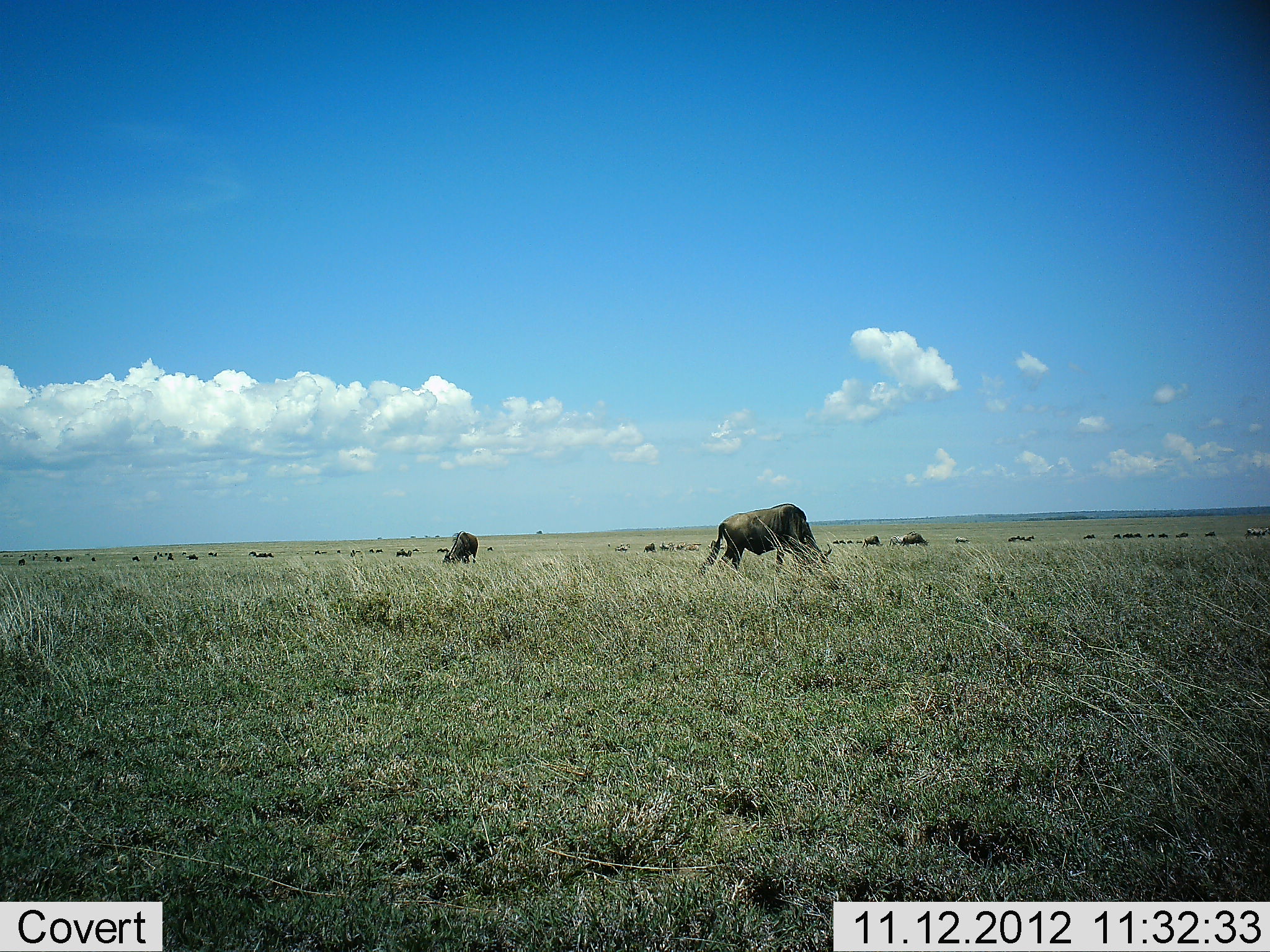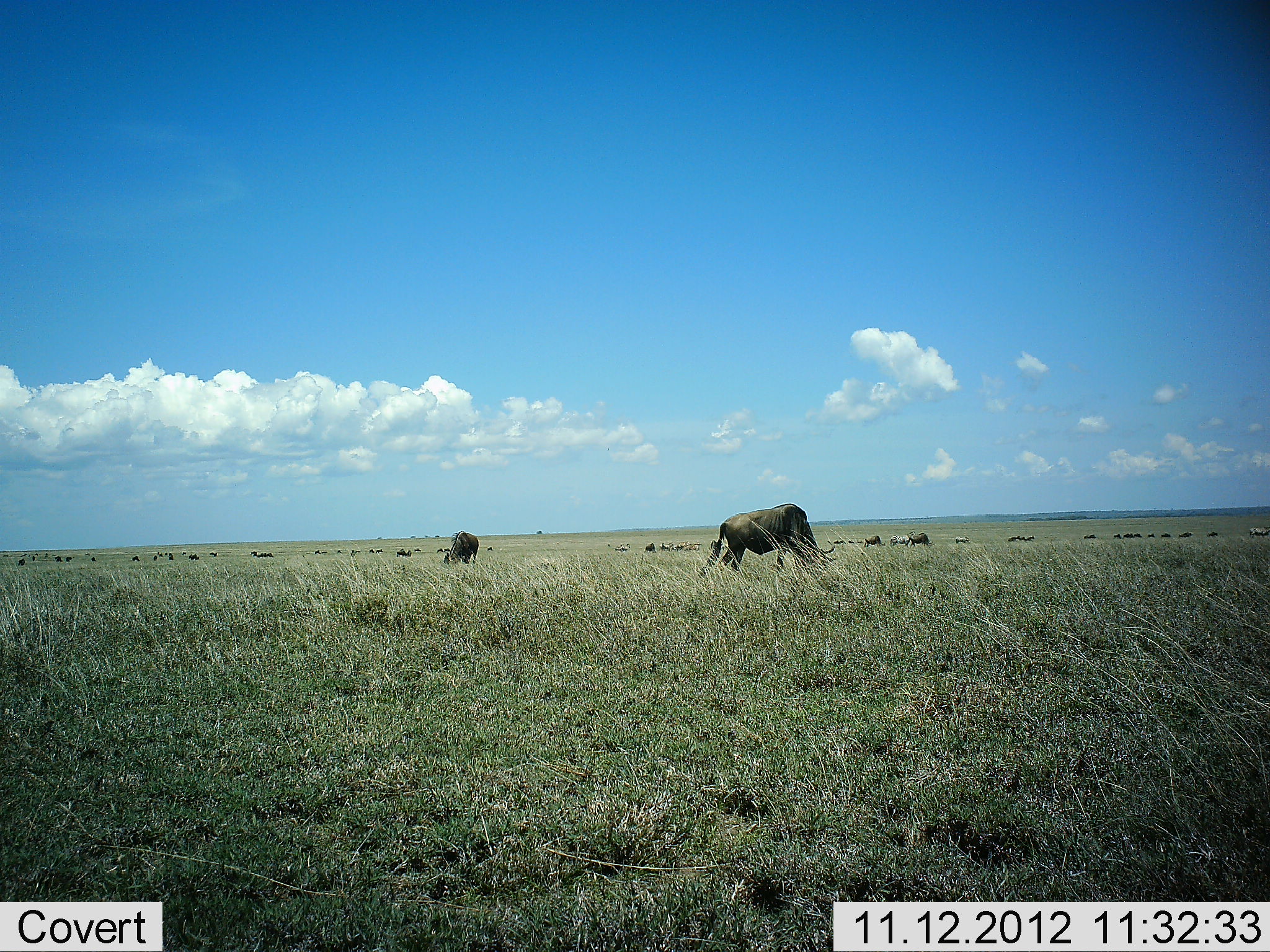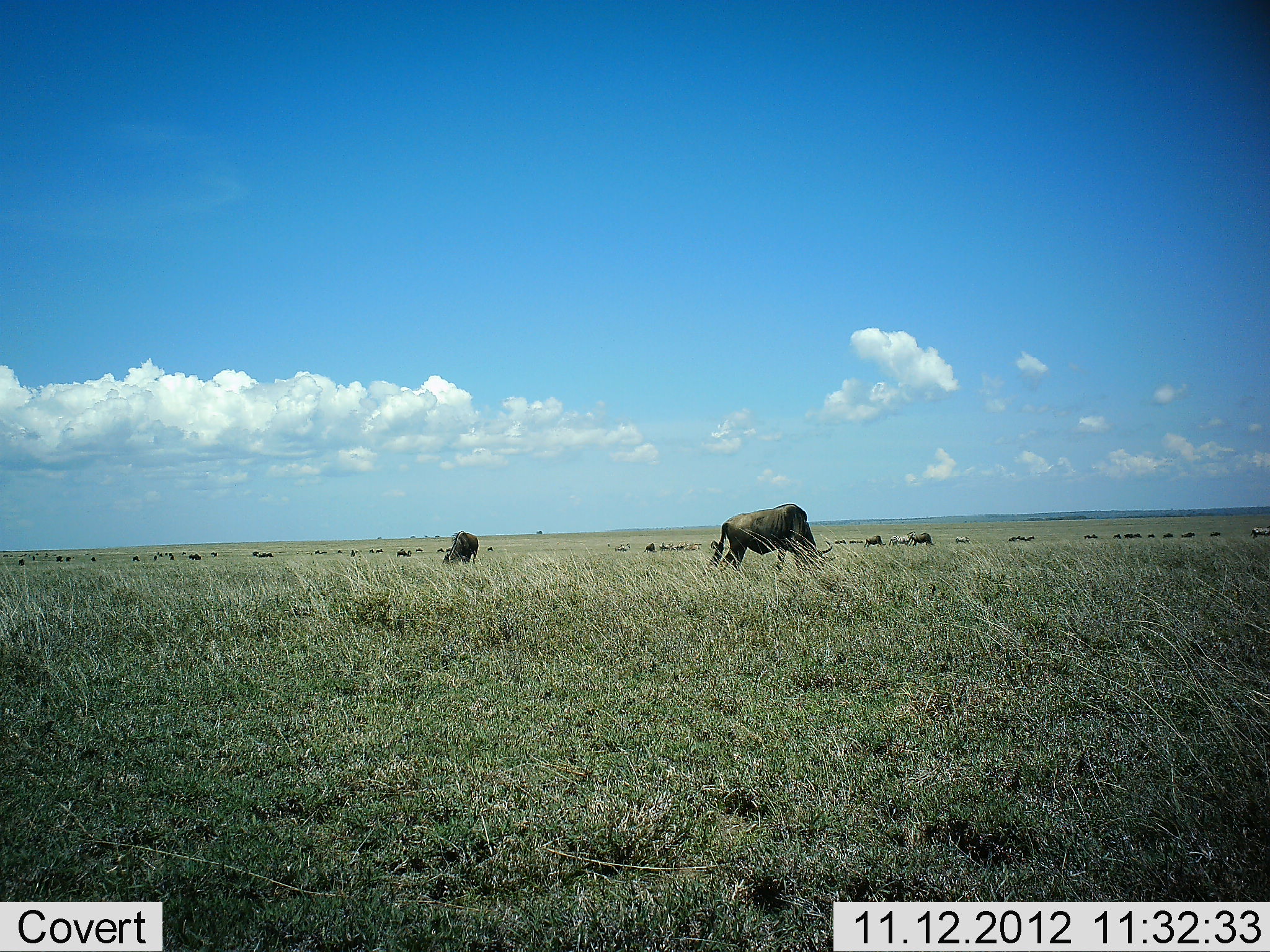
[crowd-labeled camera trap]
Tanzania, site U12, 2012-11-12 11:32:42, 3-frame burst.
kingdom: Animalia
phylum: Chordata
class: Mammalia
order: Artiodactyla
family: Bovidae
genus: Connochaetes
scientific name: Connochaetes taurinus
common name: blue wildebeest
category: wildebeest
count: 11-50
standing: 33%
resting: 0%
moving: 25%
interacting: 0%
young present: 0%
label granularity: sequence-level